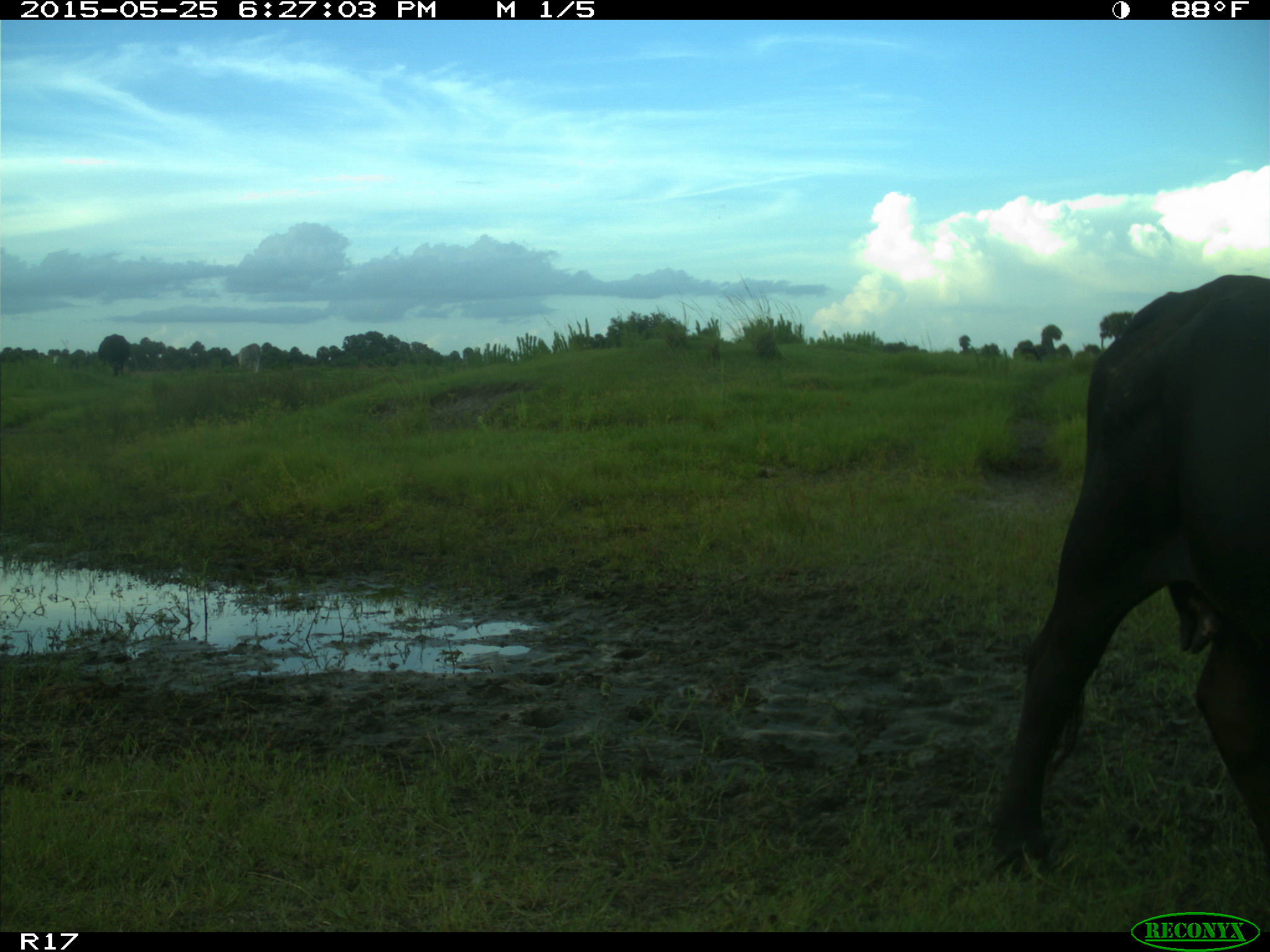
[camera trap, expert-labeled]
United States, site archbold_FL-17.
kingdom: Animalia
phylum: Chordata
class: Mammalia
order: Artiodactyla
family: Bovidae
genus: Bos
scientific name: Bos taurus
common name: domestic cow